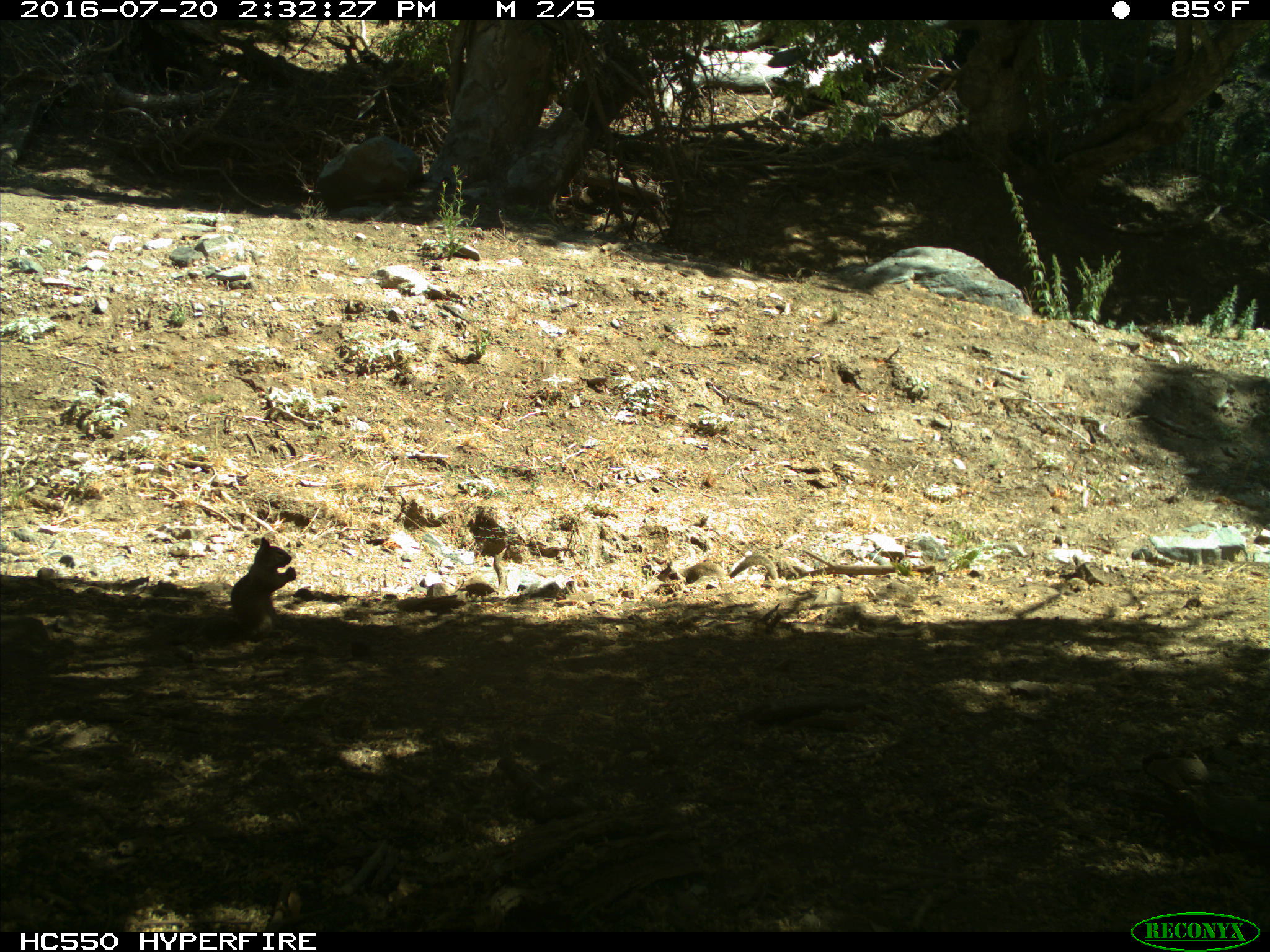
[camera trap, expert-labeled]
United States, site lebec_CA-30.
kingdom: Animalia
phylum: Chordata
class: Mammalia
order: Rodentia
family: Sciuridae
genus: Otospermophilus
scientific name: Otospermophilus beecheyi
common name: california ground squirrel